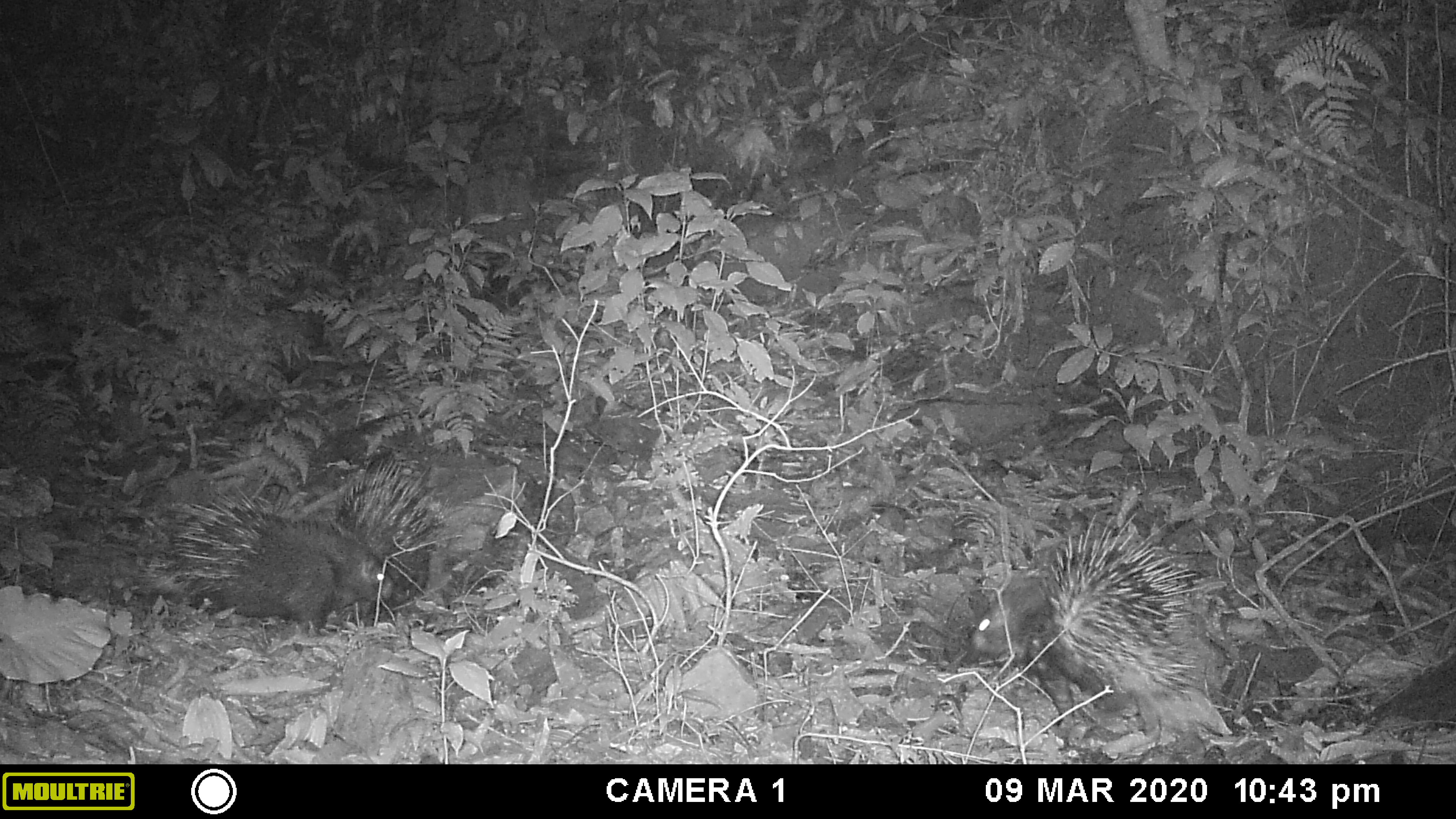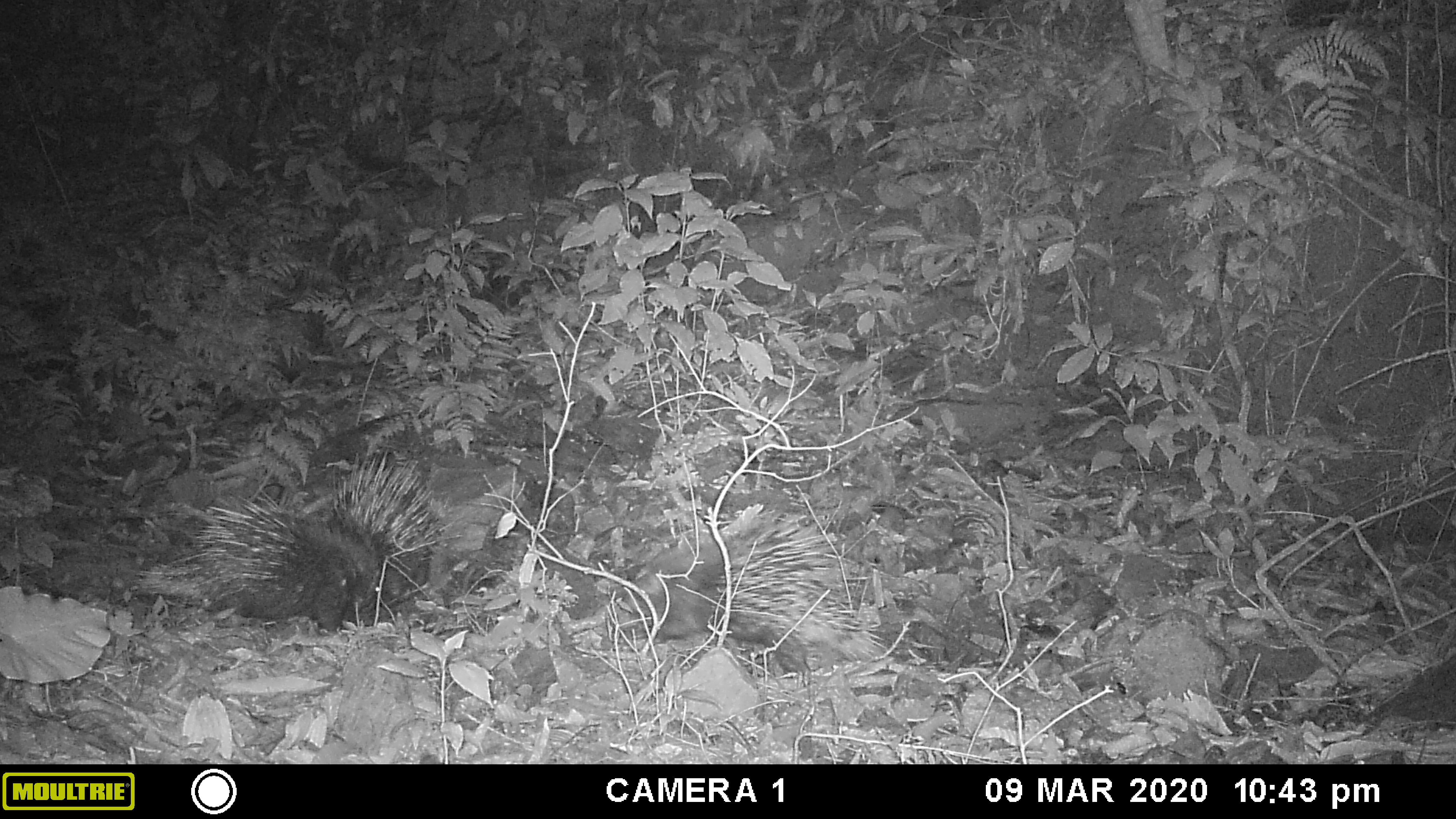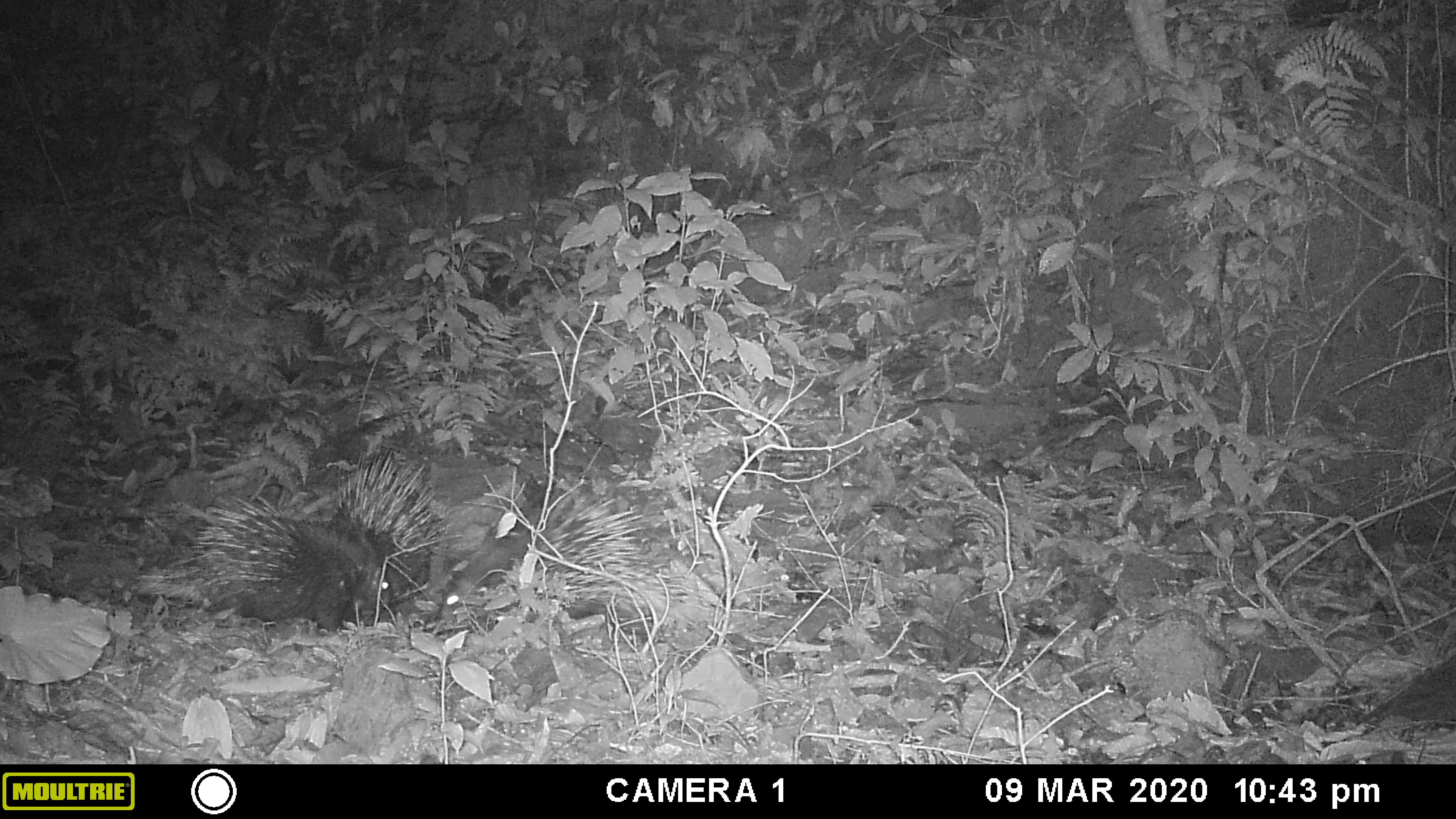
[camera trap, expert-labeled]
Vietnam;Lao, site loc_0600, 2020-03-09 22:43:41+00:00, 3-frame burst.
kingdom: Animalia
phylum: Chordata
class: Mammalia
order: Rodentia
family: Hystricidae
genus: Hystrix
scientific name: Hystrix brachyura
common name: malayan porcupine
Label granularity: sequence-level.